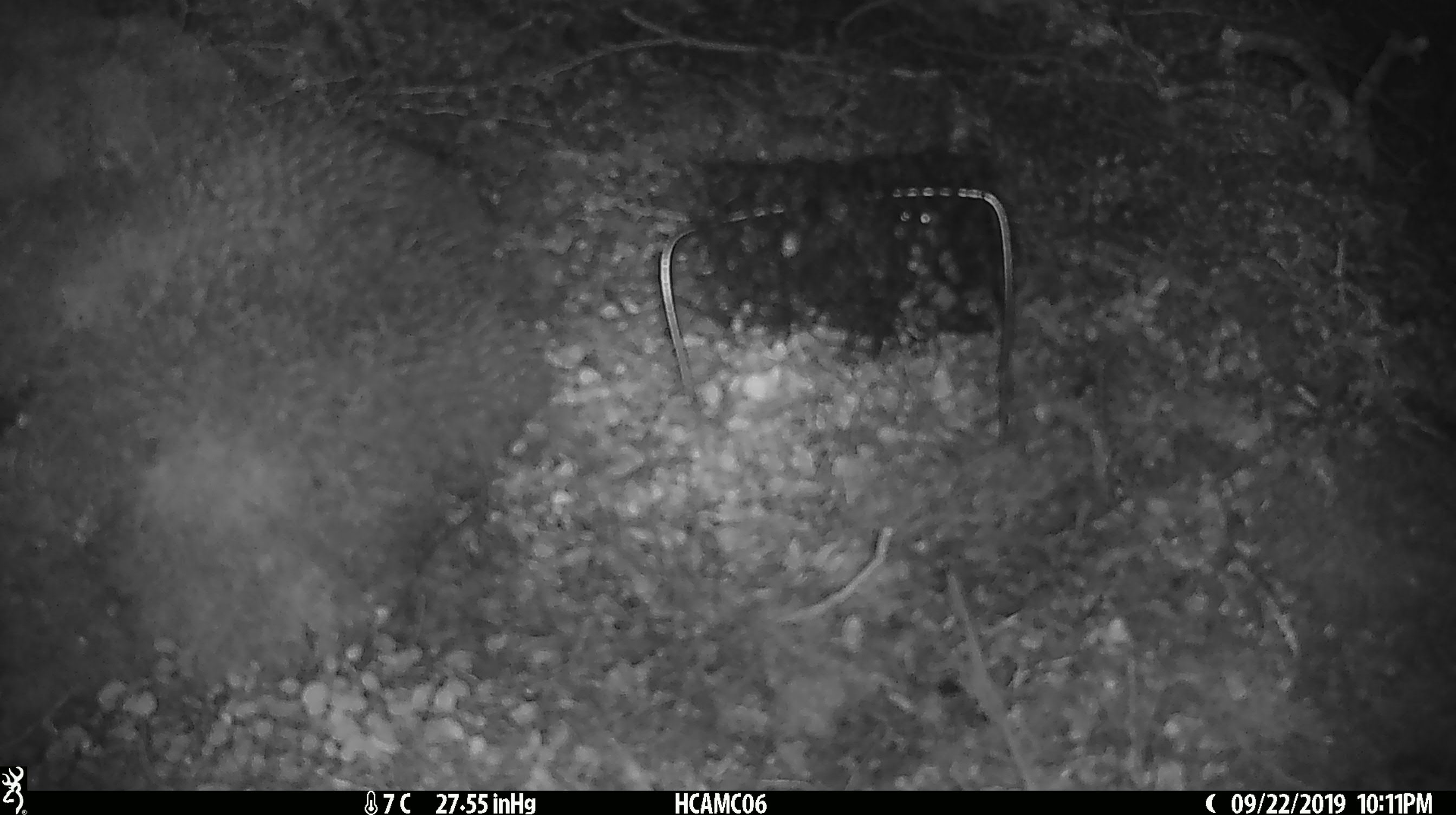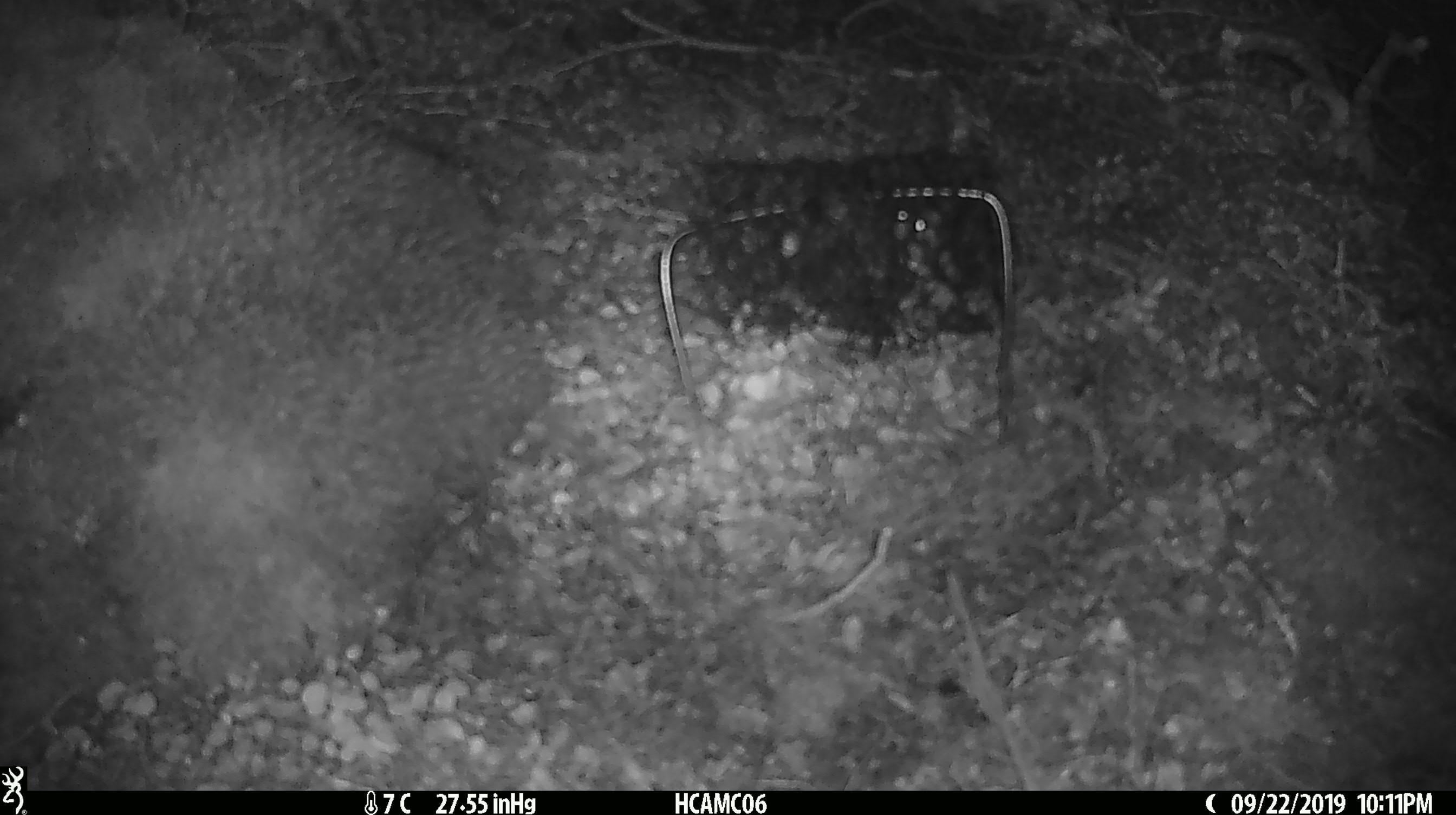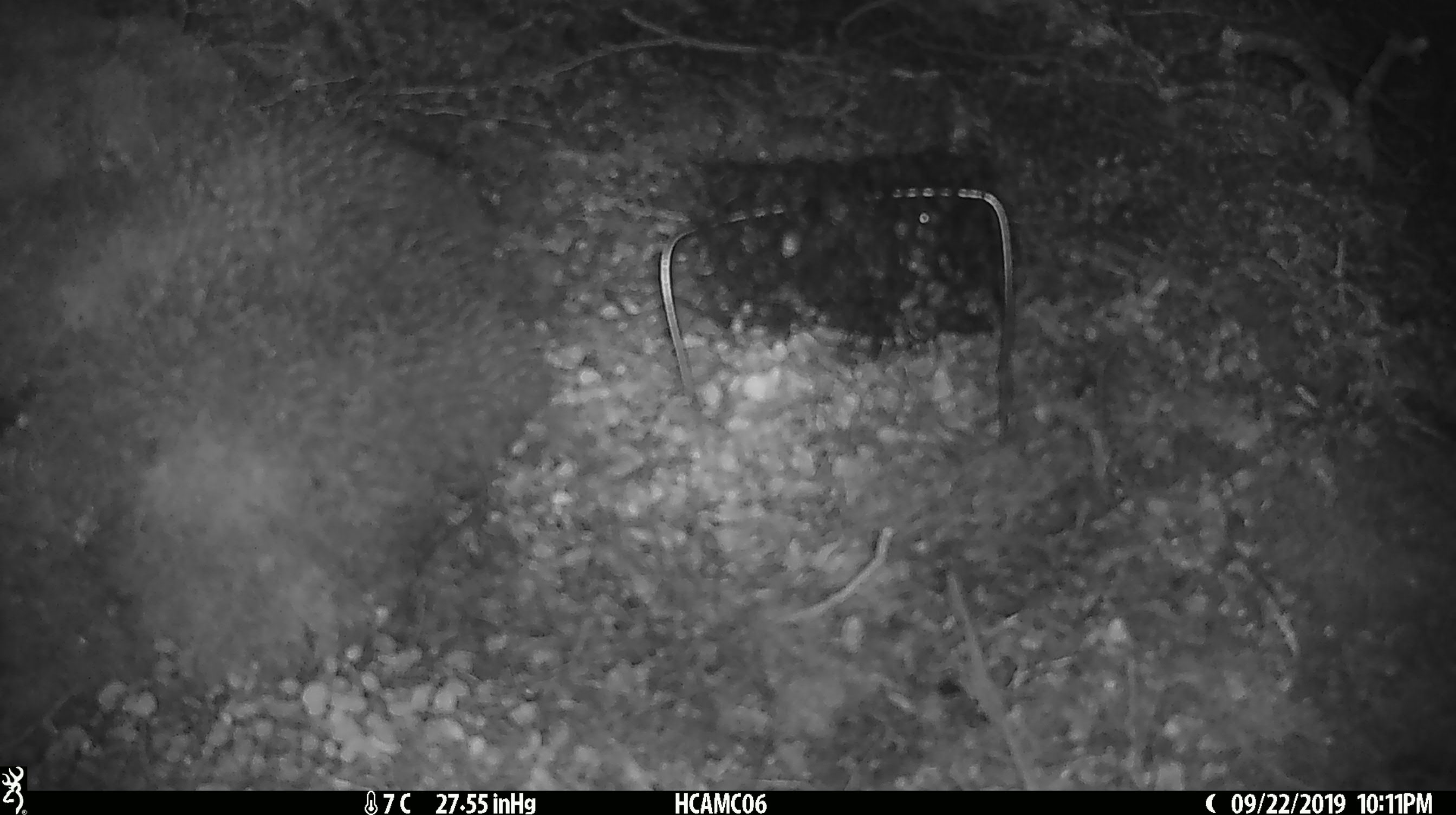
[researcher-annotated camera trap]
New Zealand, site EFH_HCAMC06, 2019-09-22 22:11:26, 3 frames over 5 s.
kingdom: Animalia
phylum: Chordata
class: Mammalia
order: Rodentia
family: Muridae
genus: Mus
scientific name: Mus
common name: mouse